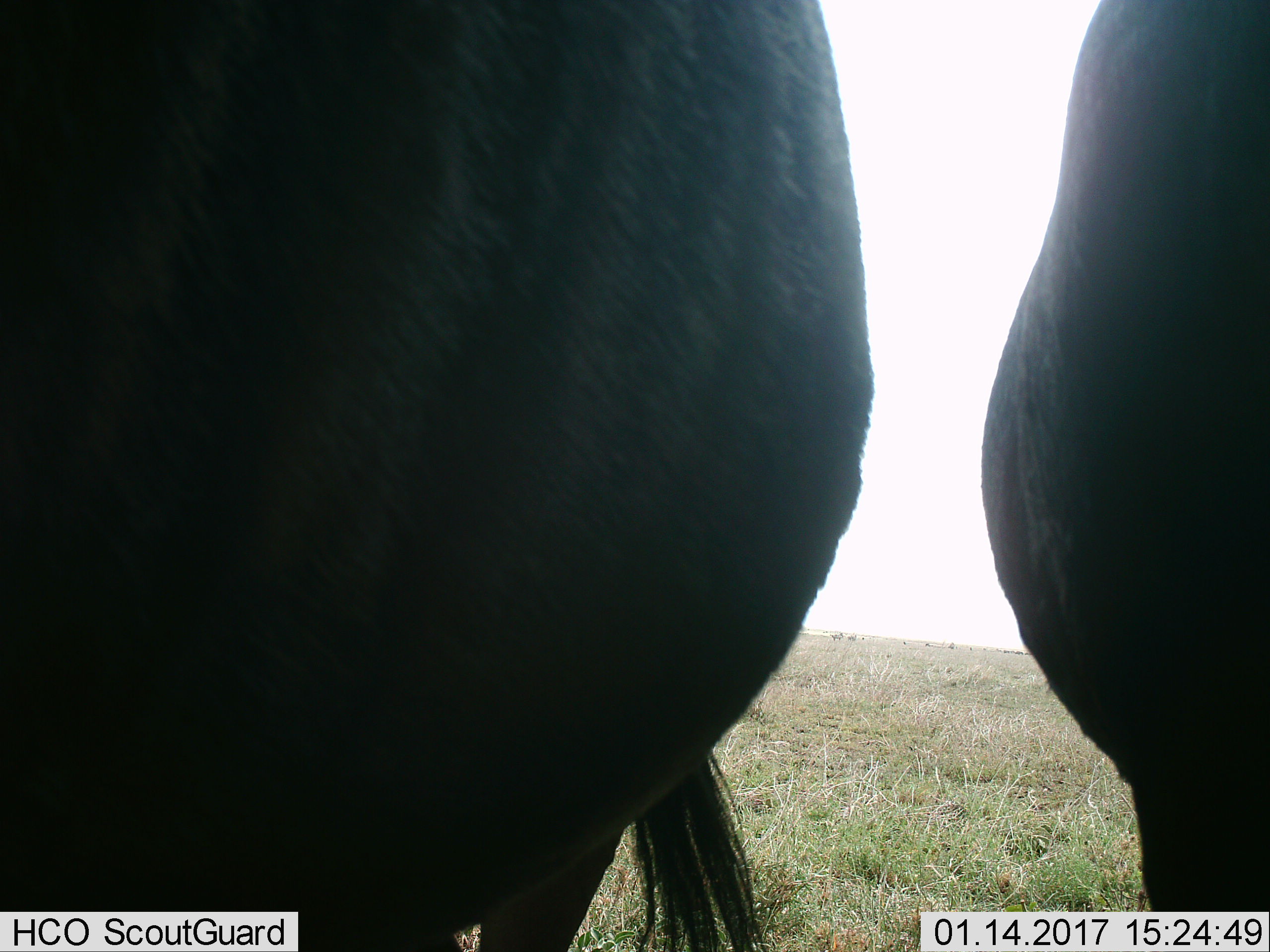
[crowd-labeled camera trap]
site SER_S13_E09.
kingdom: Animalia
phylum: Chordata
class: Mammalia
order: Artiodactyla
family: Bovidae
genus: Connochaetes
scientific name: Connochaetes taurinus taurinus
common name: blue wildebeest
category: wildebeestblue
Wildebeestblue (blue wildebeest) (Connochaetes taurinus taurinus), count 2. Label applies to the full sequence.